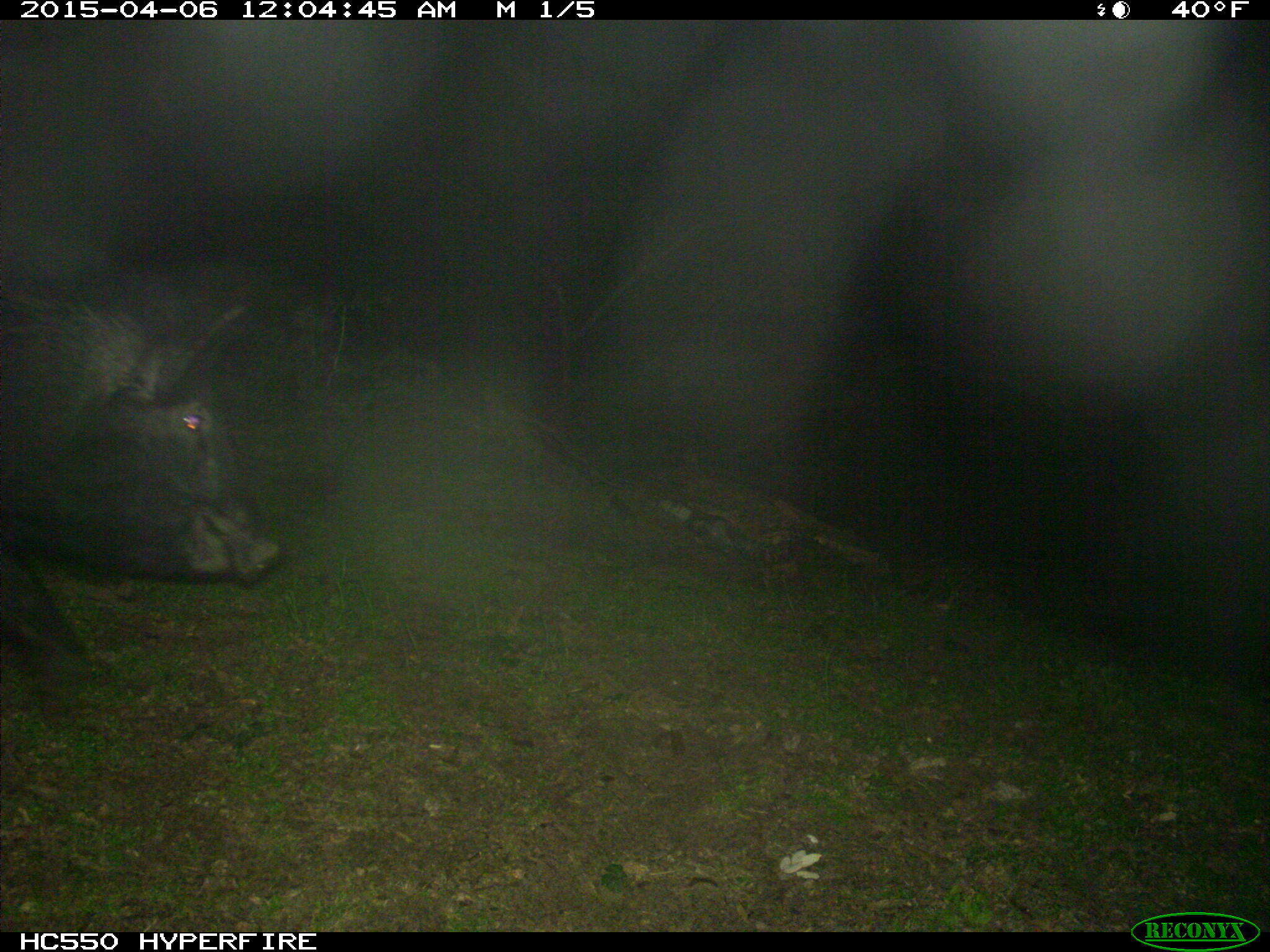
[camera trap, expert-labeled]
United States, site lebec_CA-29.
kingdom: Animalia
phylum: Chordata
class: Mammalia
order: Artiodactyla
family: Suidae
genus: Sus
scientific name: Sus scrofa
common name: wild boar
Sus scrofa (wild boar).